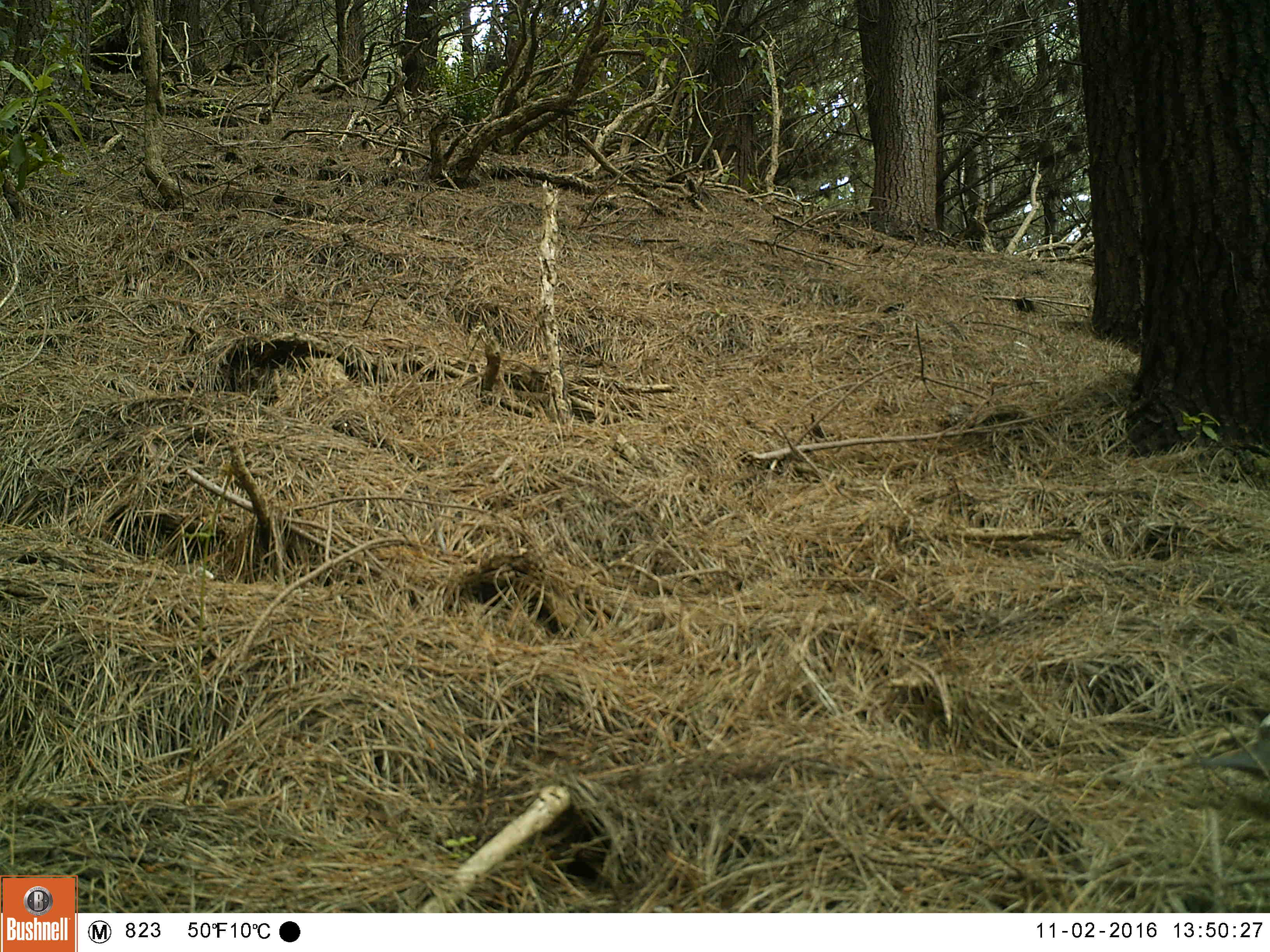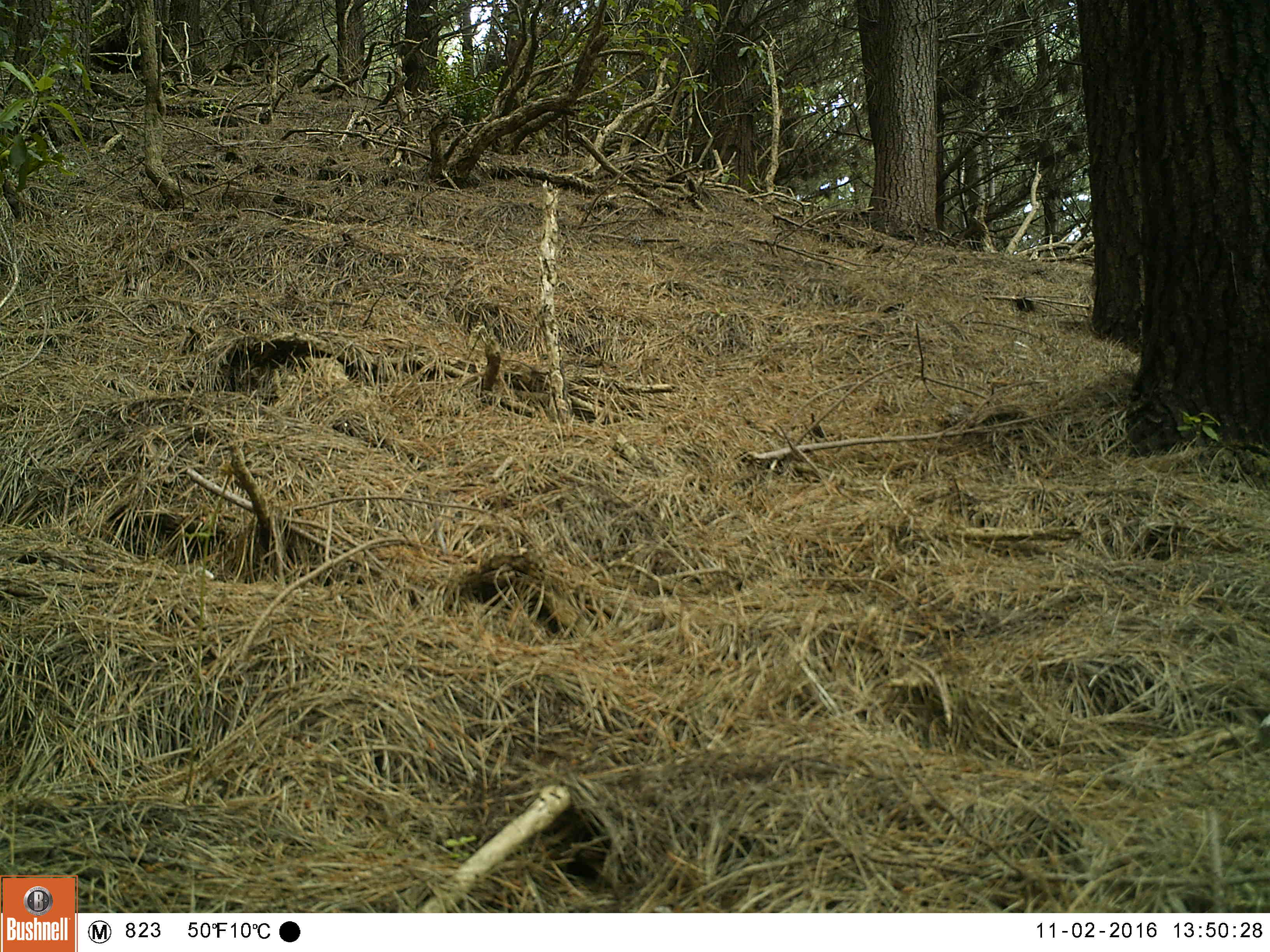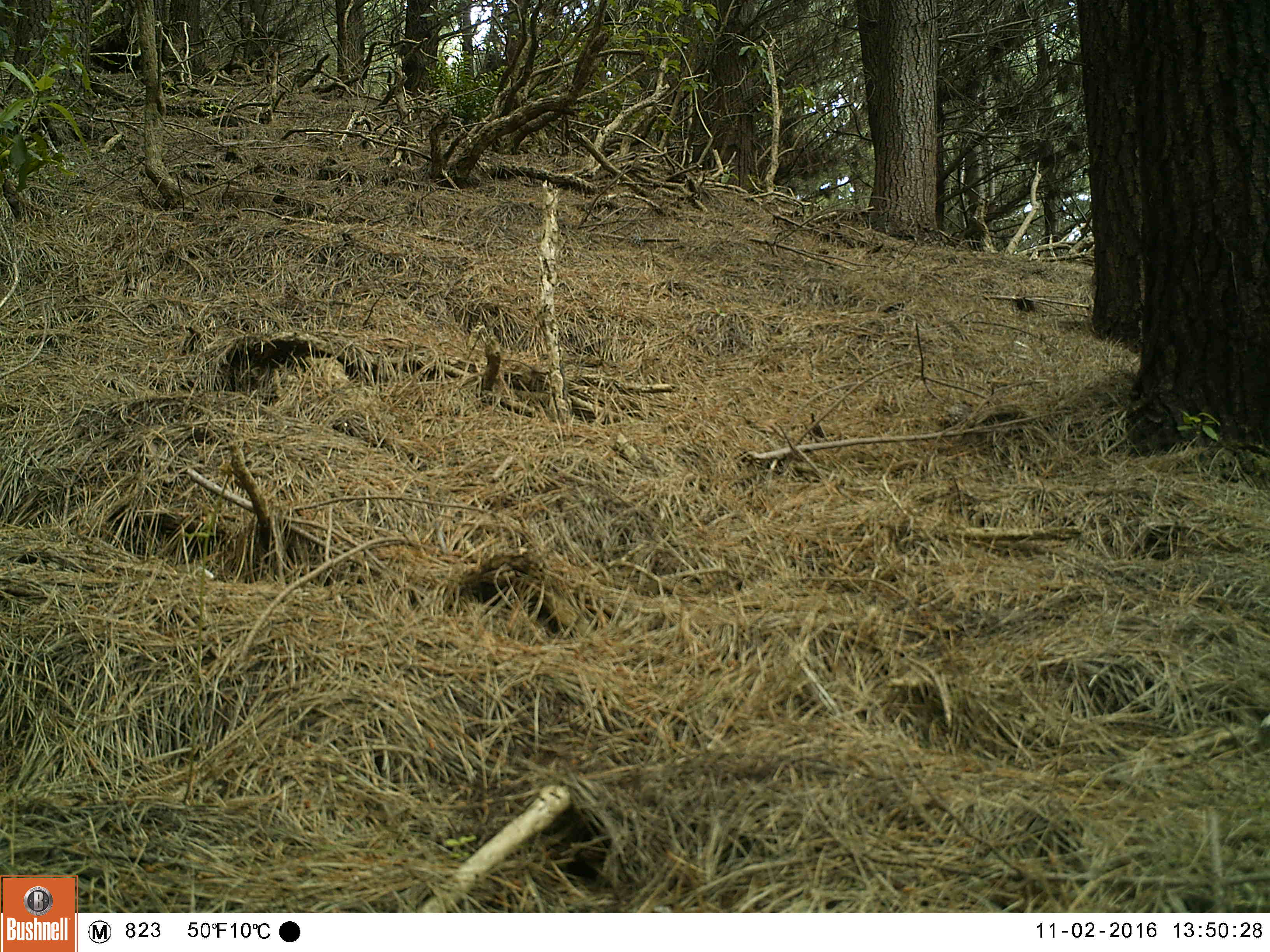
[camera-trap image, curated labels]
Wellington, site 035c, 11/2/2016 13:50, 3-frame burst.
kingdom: Animalia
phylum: Chordata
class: Aves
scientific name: Aves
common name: bird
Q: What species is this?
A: Bird (Aves).